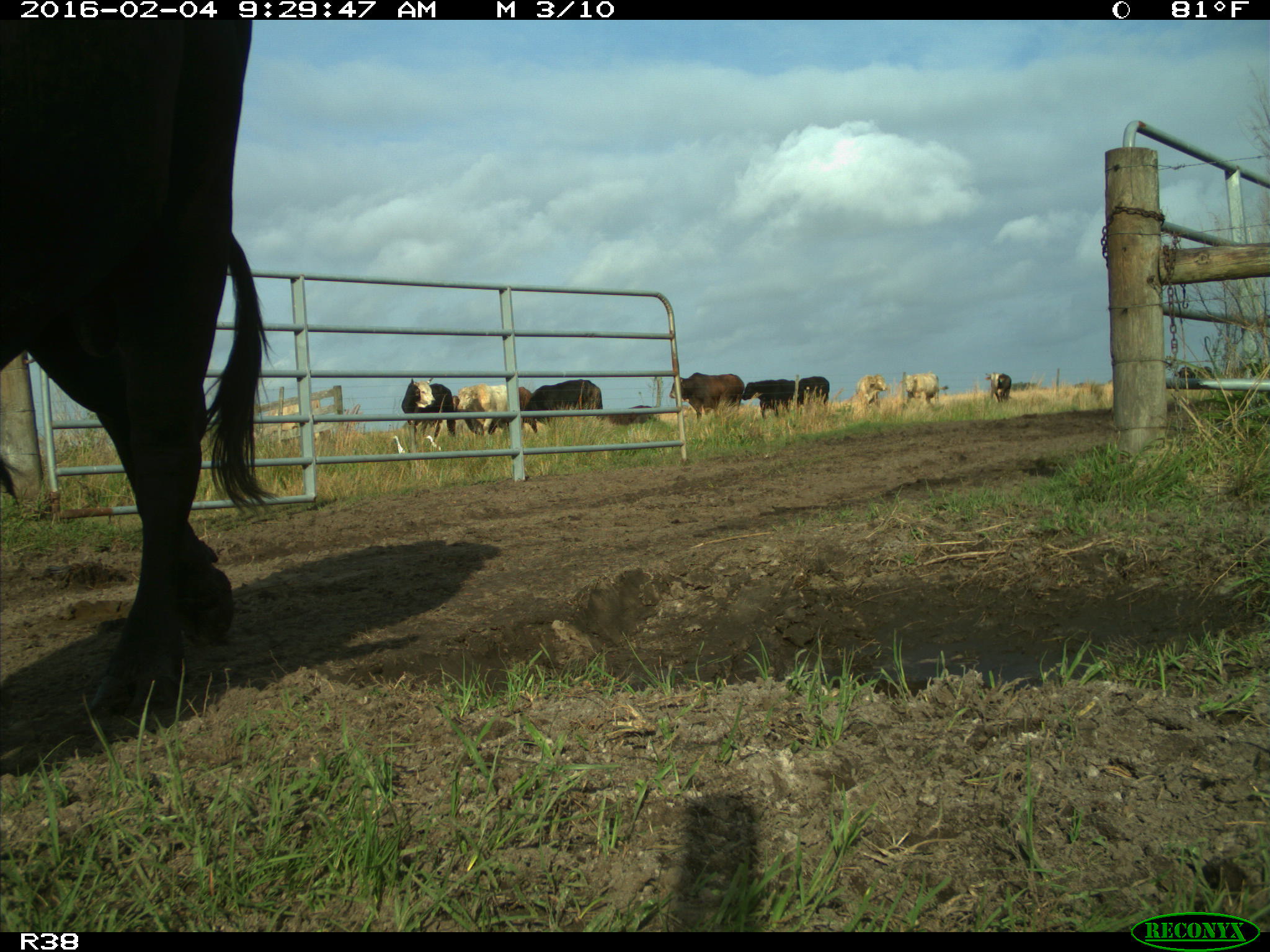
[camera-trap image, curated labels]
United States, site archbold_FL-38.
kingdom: Animalia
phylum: Chordata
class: Mammalia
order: Artiodactyla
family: Bovidae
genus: Bos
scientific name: Bos taurus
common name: domestic cow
Bos taurus (domestic cow).